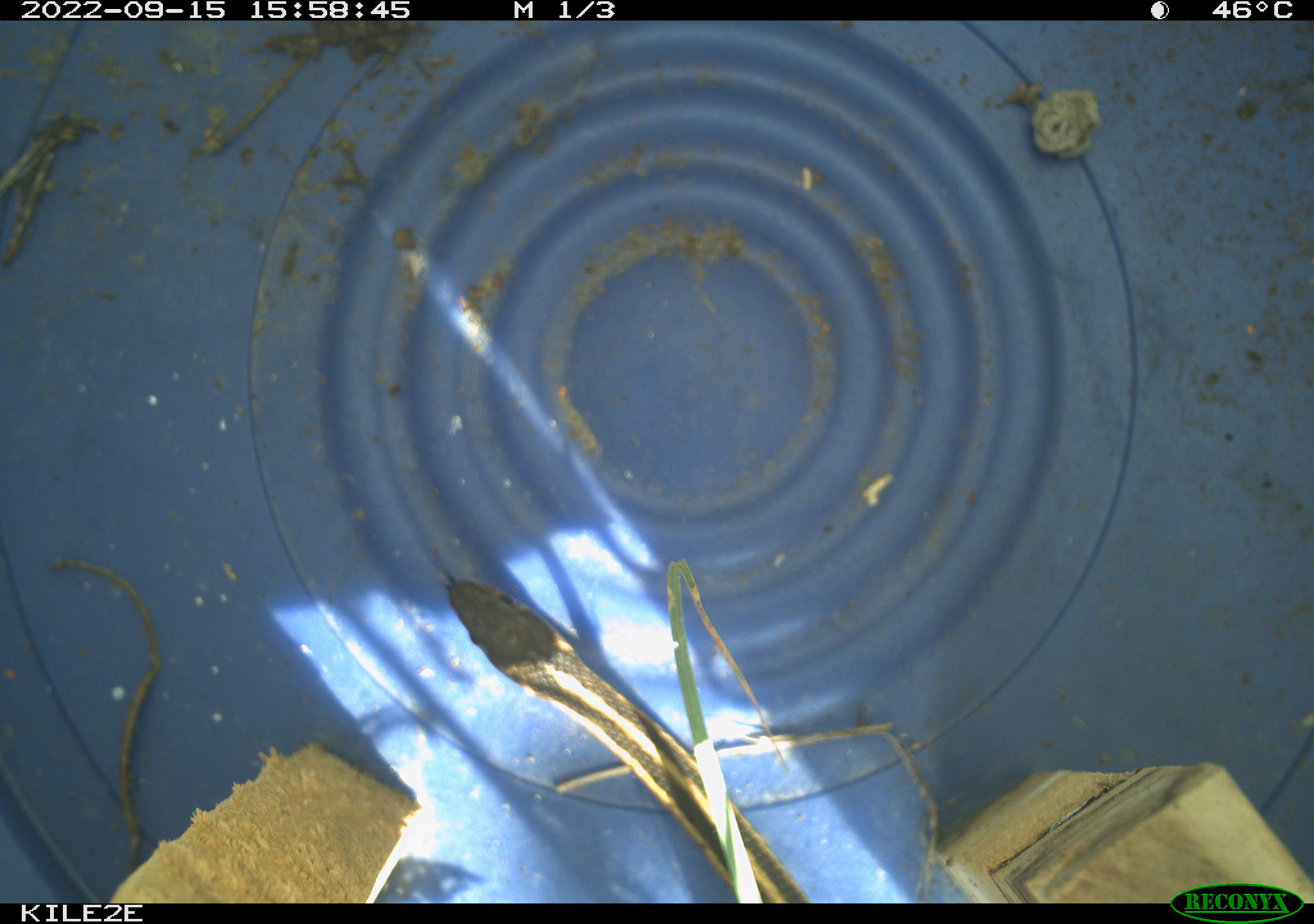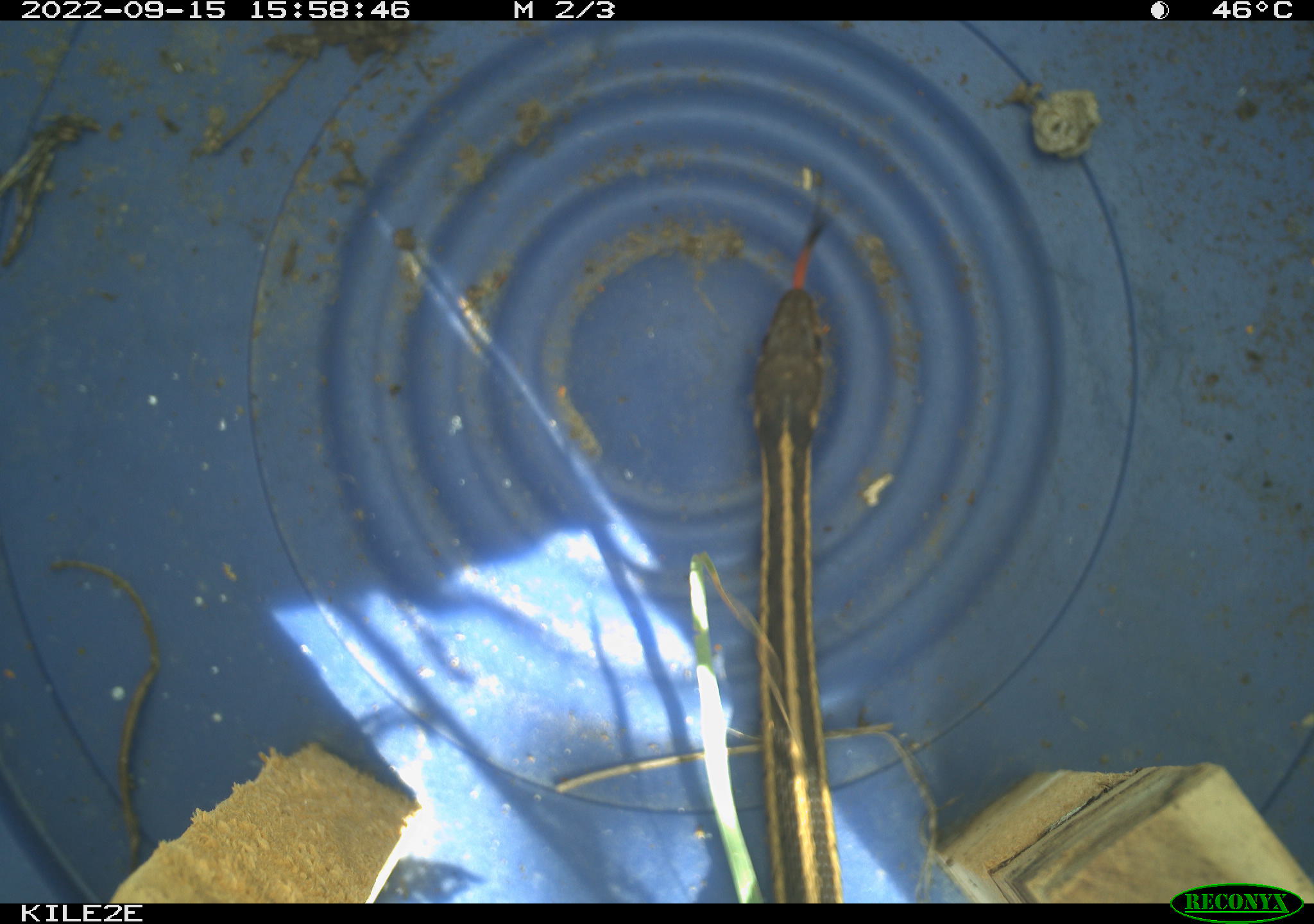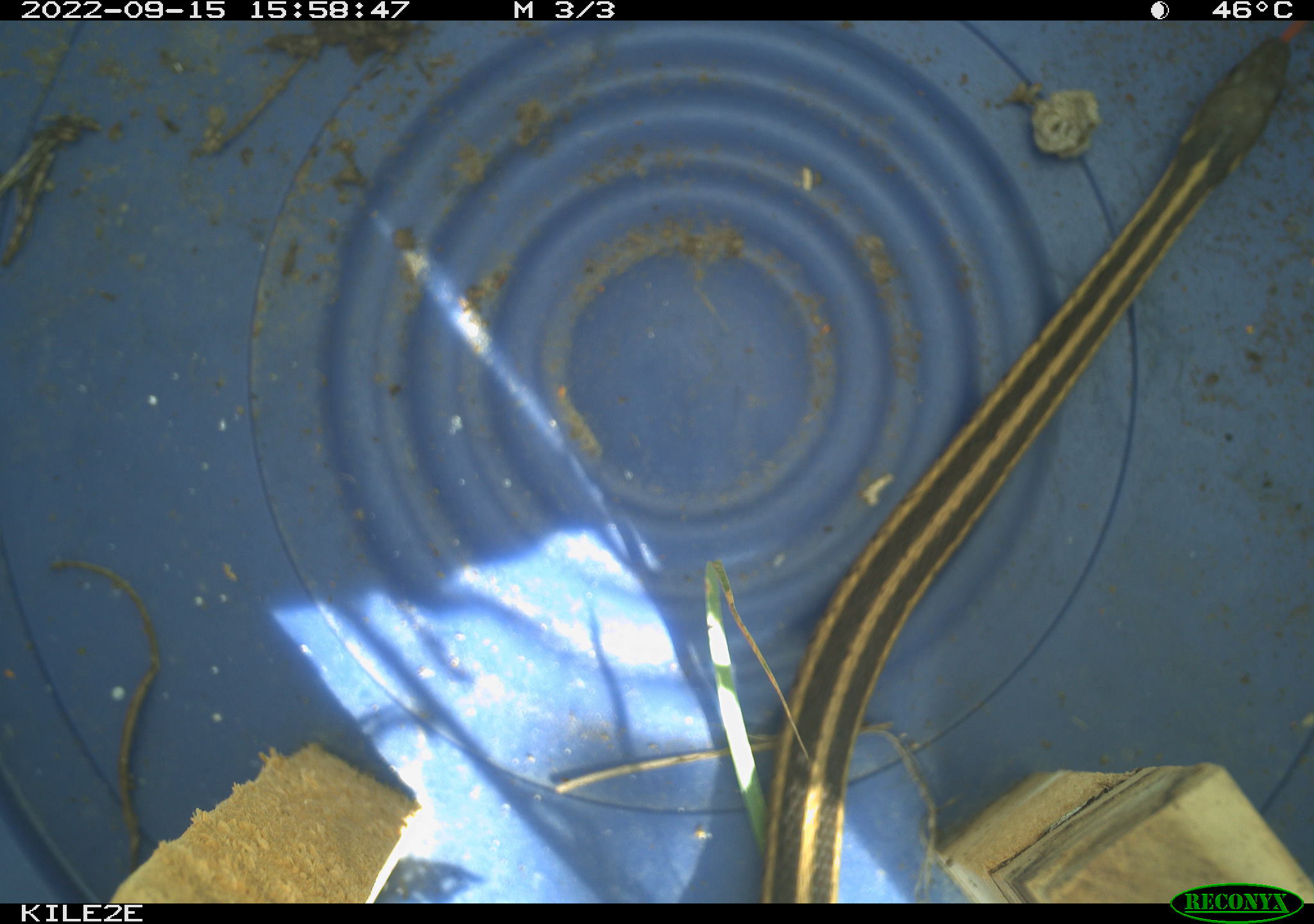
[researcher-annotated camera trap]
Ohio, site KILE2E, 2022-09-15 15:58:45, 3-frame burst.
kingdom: Animalia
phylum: Chordata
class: Reptilia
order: Squamata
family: Colubridae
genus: Thamnophis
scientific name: Thamnophis sirtalis sirtalis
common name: eastern gartersnake